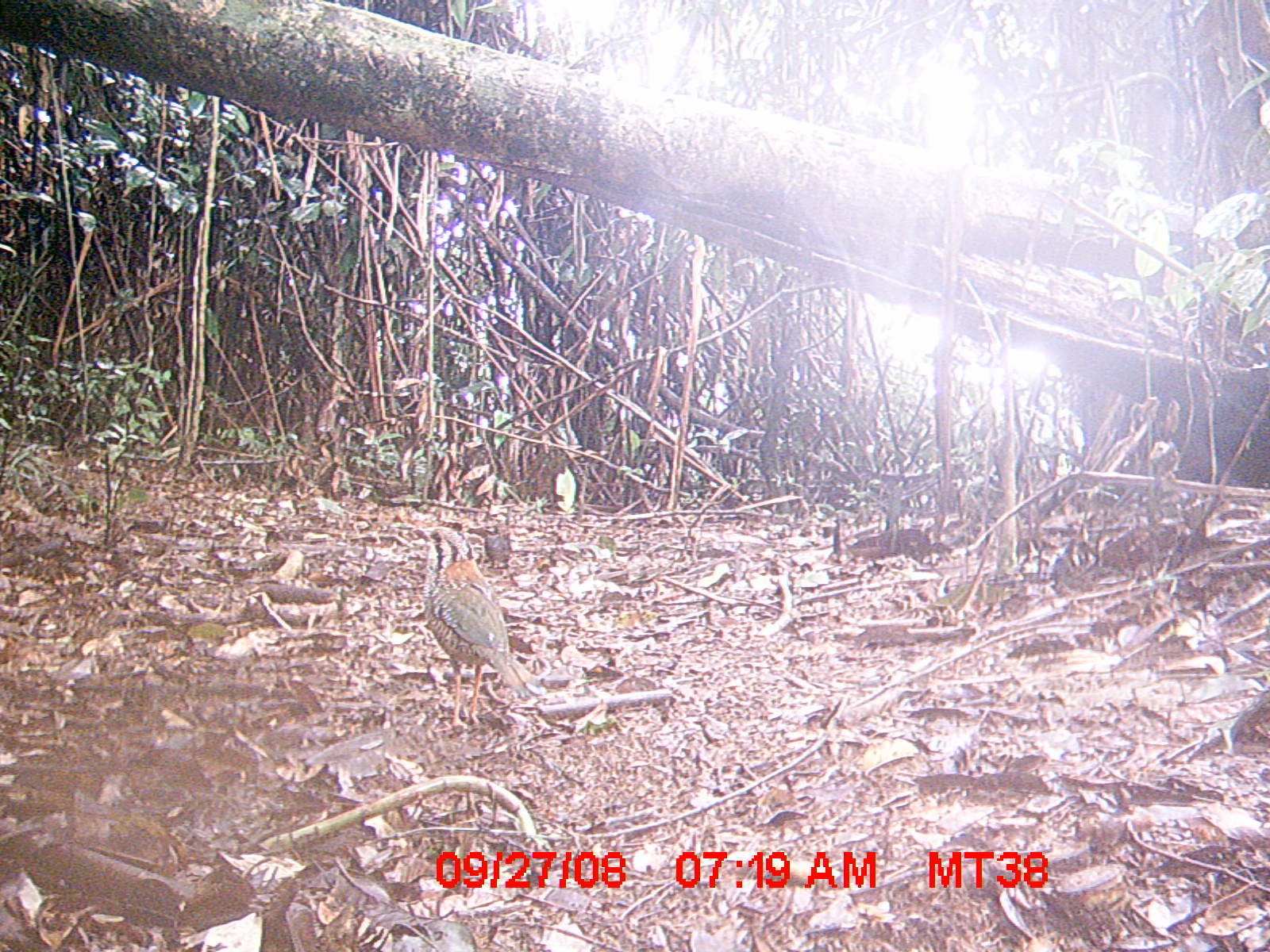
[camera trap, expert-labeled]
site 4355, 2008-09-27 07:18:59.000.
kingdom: Animalia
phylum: Chordata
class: Aves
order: Cuculiformes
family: Cuculidae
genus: Coua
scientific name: Coua serriana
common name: red-breasted coua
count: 1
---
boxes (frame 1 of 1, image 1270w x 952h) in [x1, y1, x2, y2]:
coua serriana: [411, 525, 544, 726]